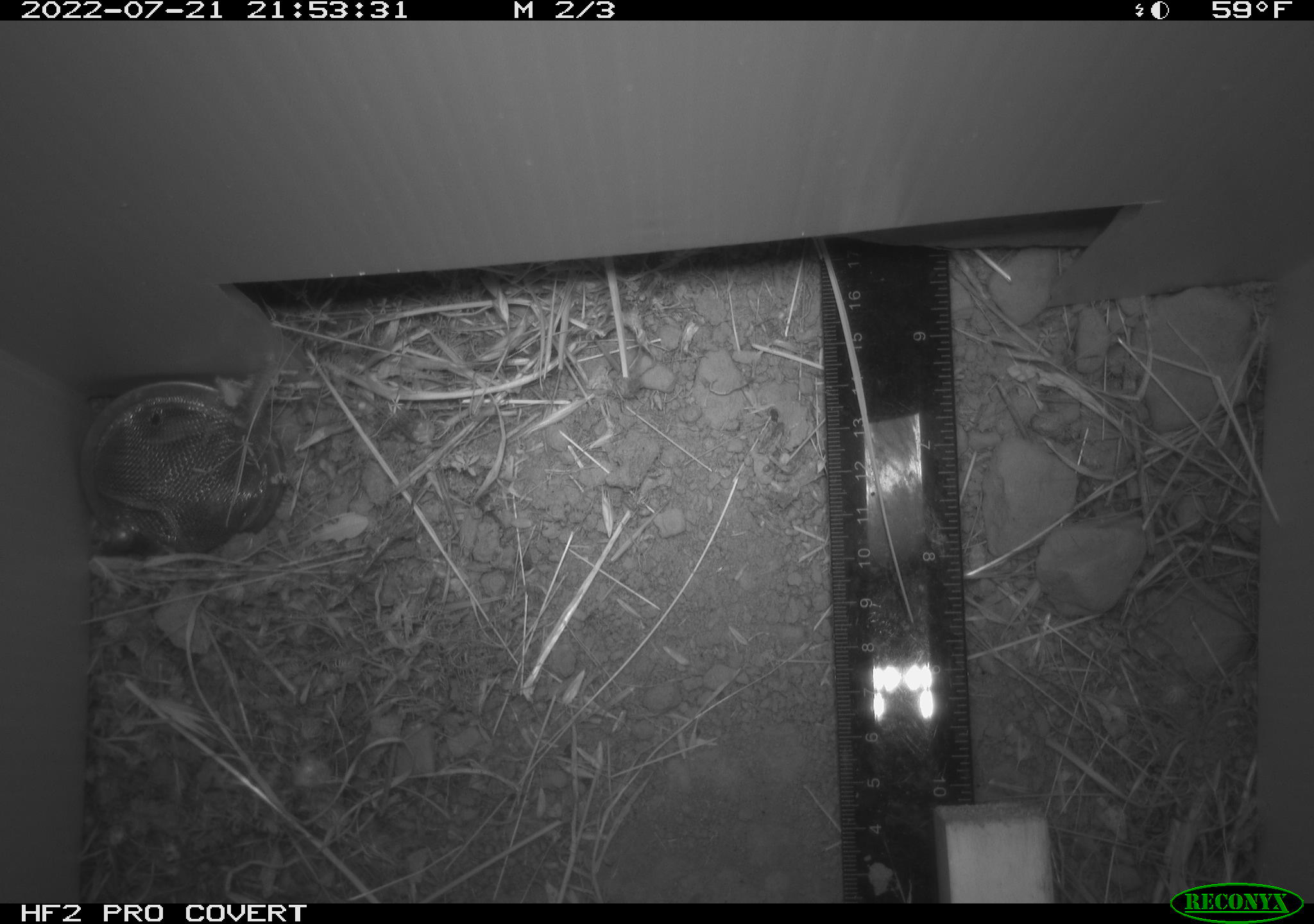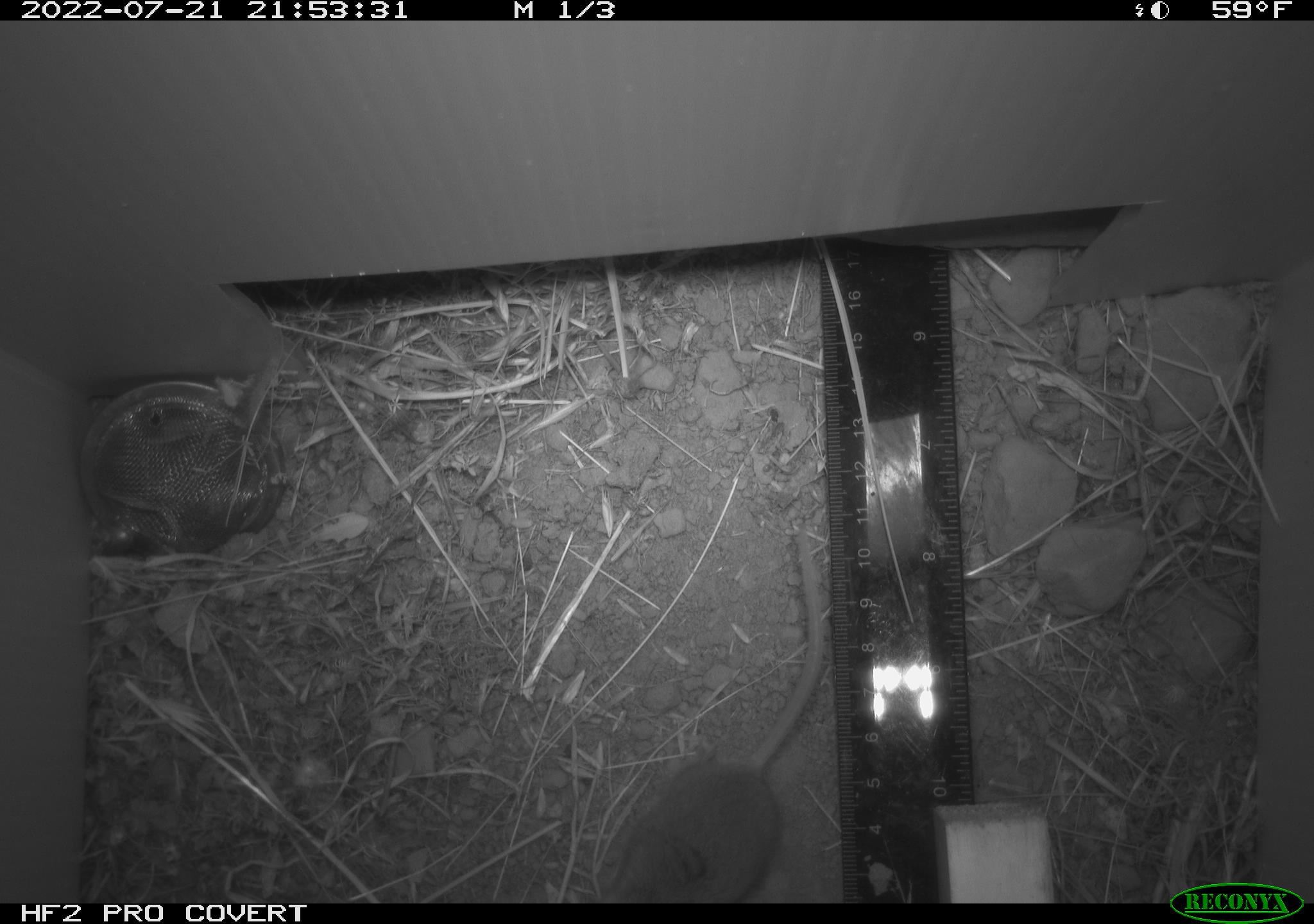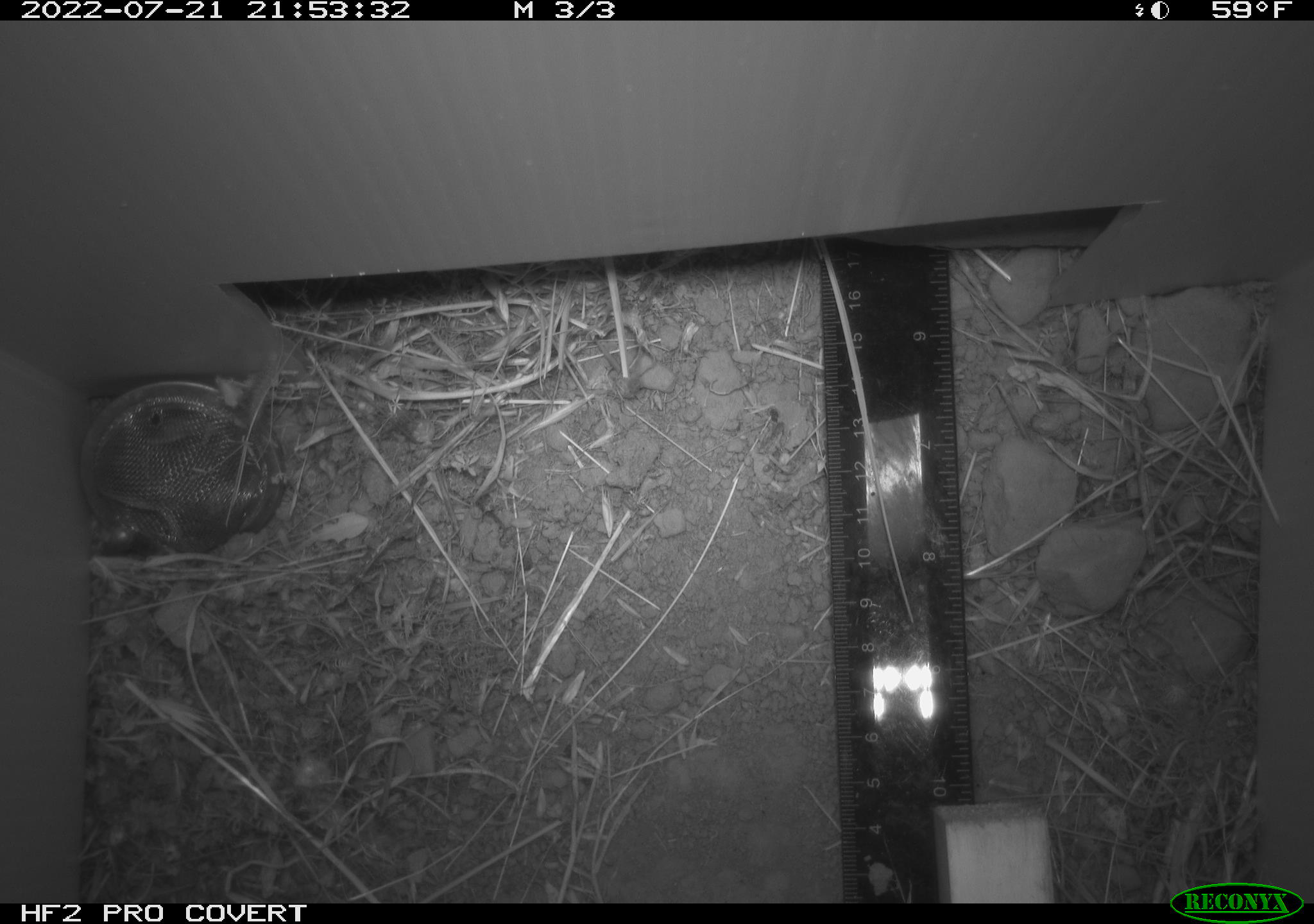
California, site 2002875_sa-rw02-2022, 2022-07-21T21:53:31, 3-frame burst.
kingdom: Animalia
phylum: Chordata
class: Mammalia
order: Rodentia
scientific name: Rodentia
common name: mouse species